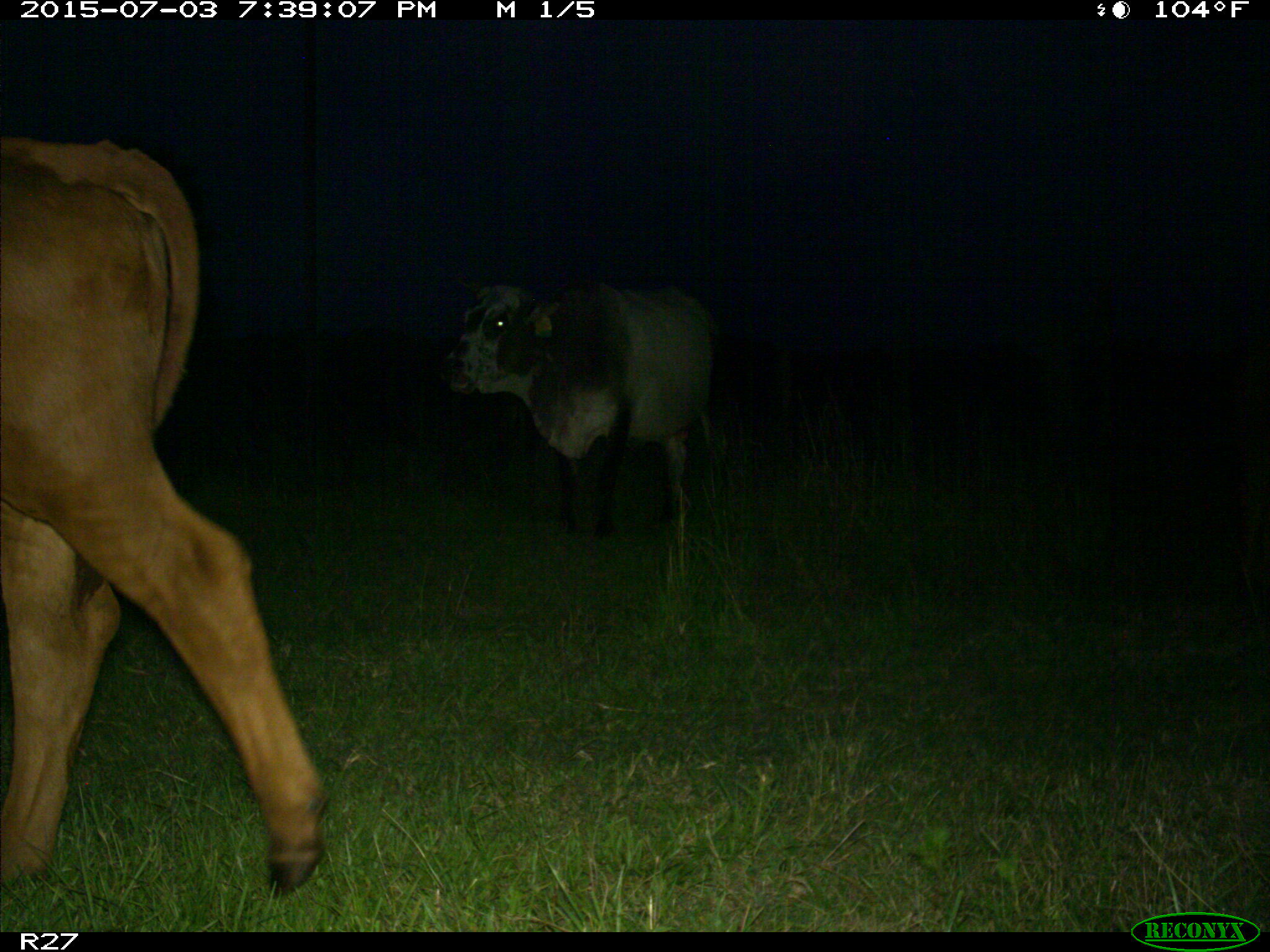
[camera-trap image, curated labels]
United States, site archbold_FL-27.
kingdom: Animalia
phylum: Chordata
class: Mammalia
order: Artiodactyla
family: Bovidae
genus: Bos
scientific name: Bos taurus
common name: domestic cow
Bos taurus (domestic cow).